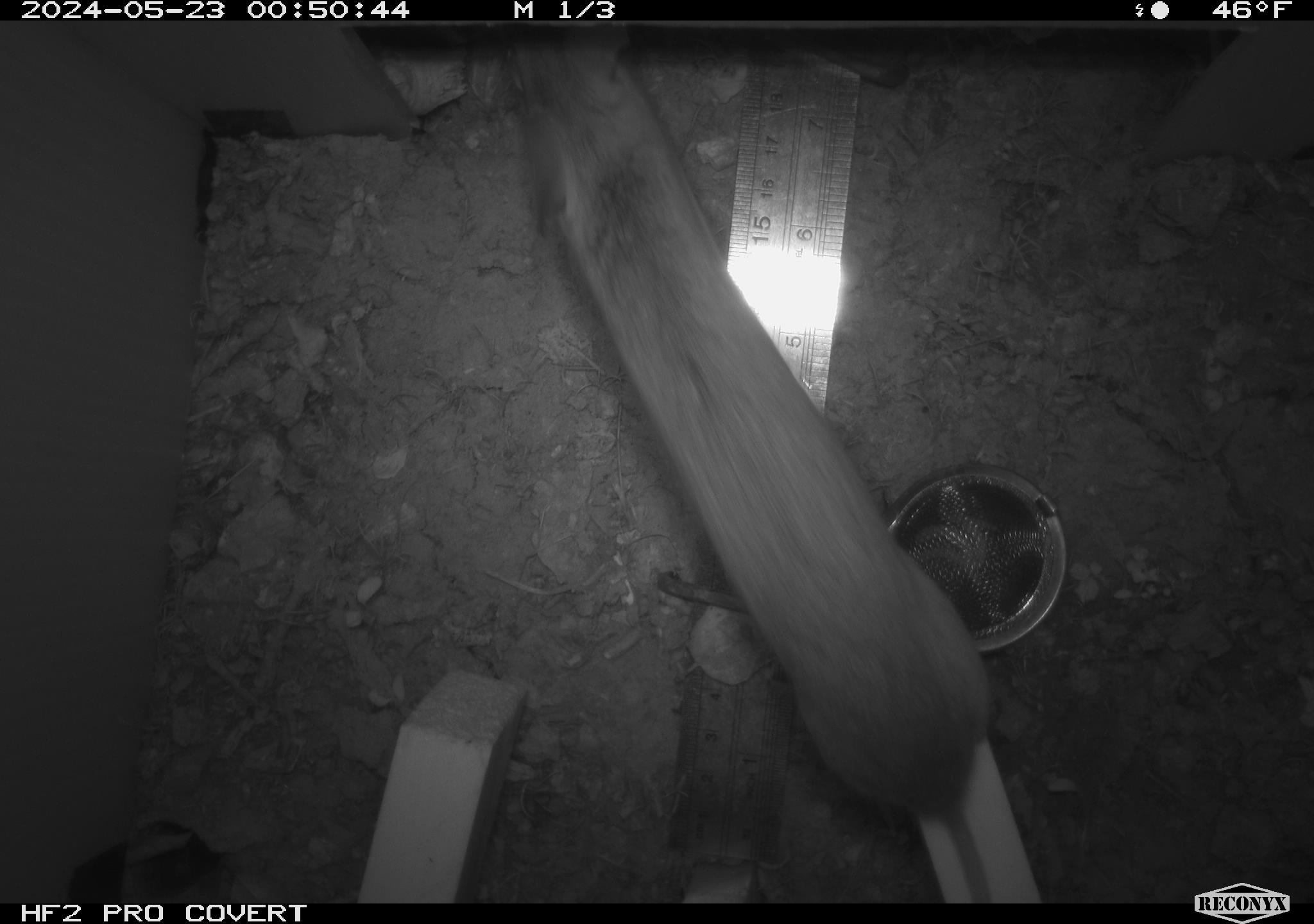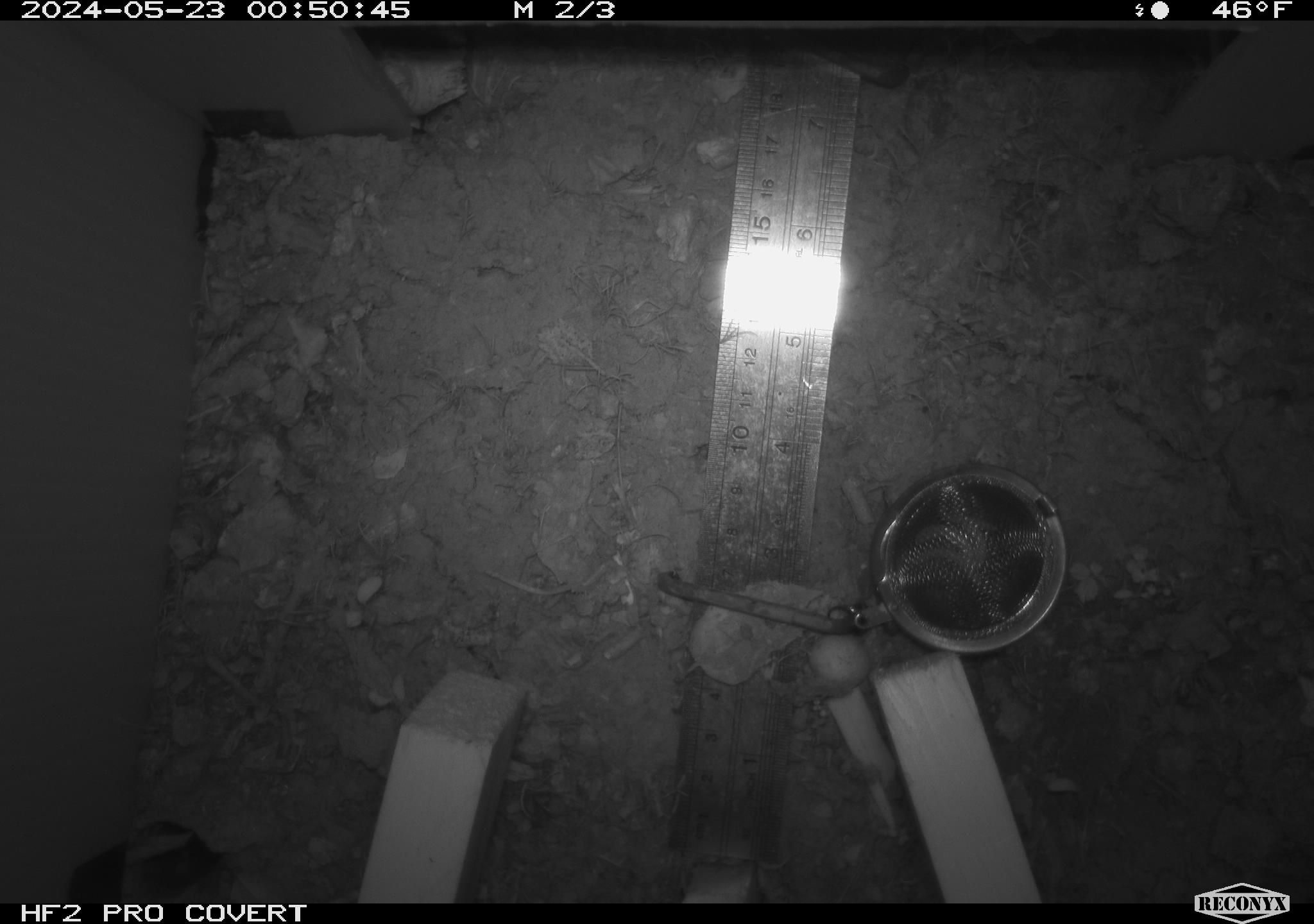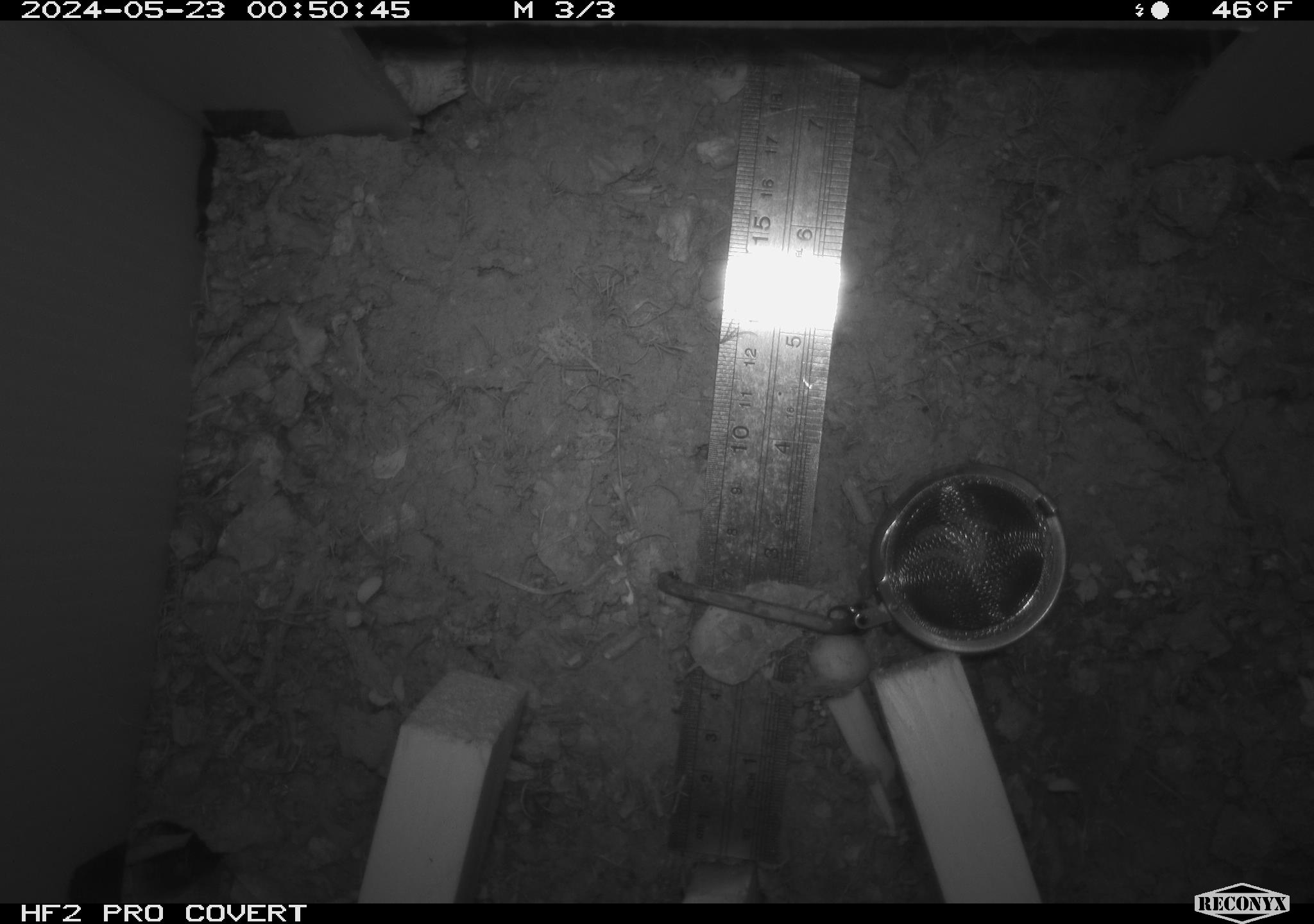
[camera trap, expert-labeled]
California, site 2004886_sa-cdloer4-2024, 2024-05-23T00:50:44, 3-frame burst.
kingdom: Animalia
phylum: Chordata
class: Mammalia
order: Rodentia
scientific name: Rodentia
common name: rodent